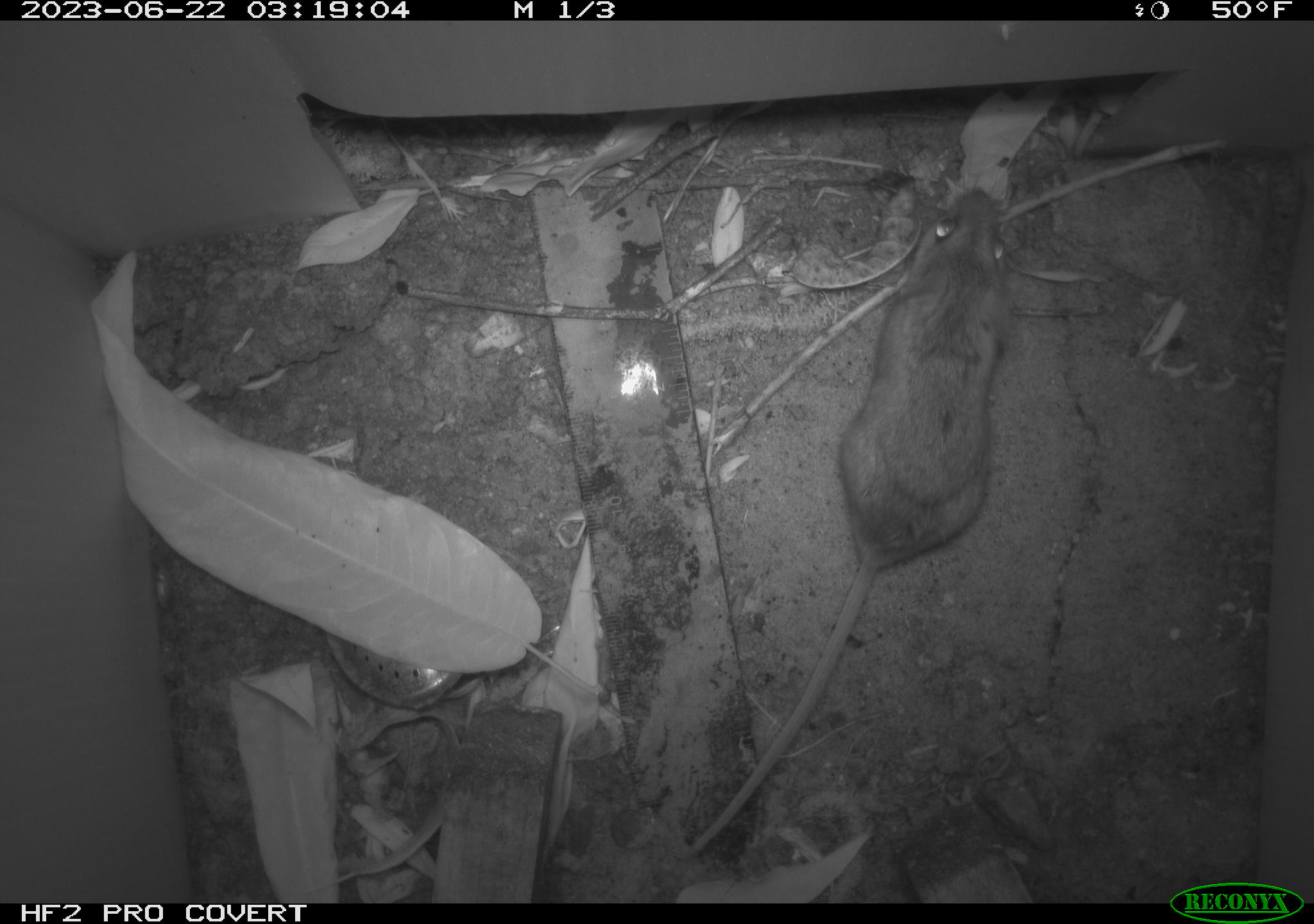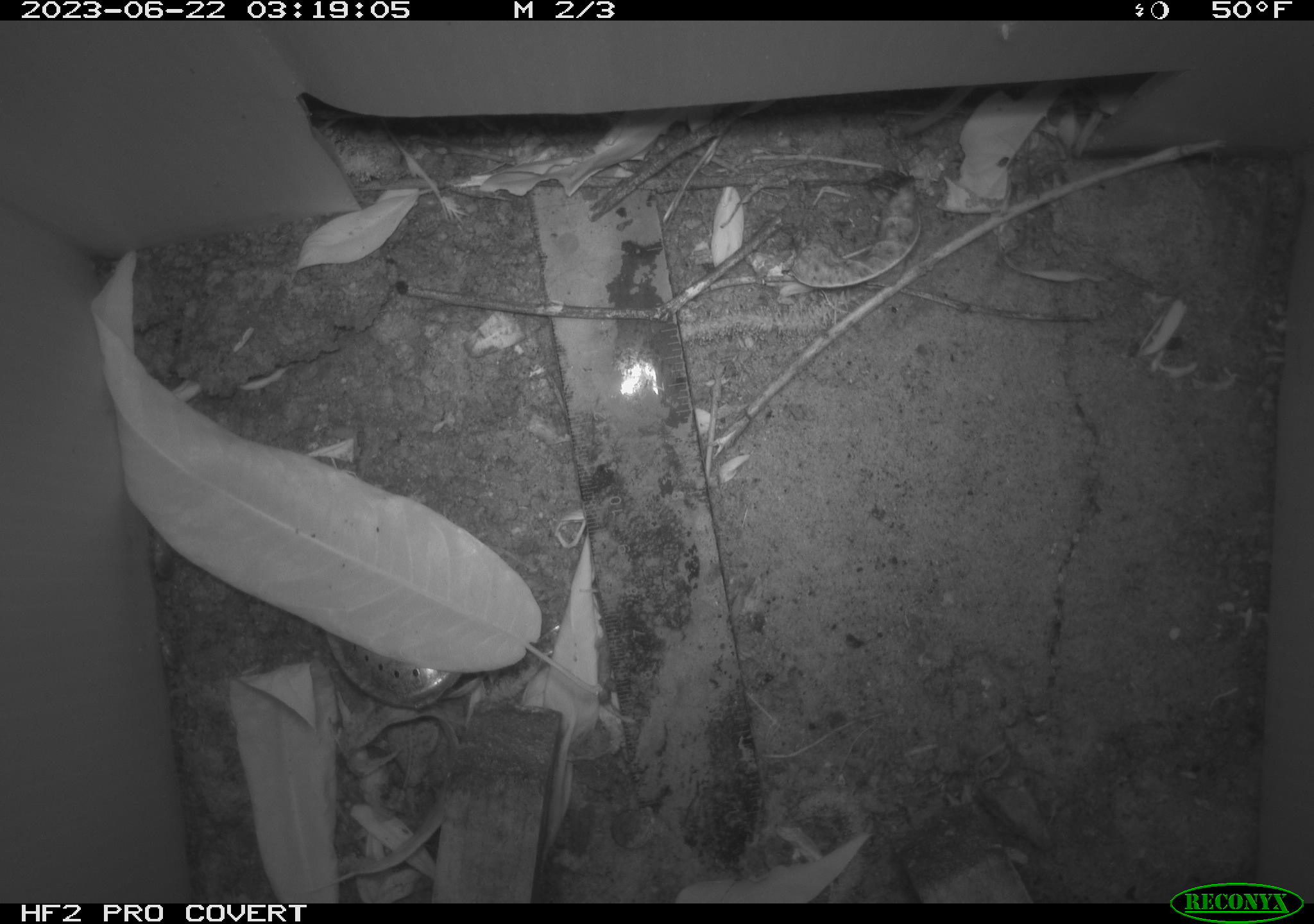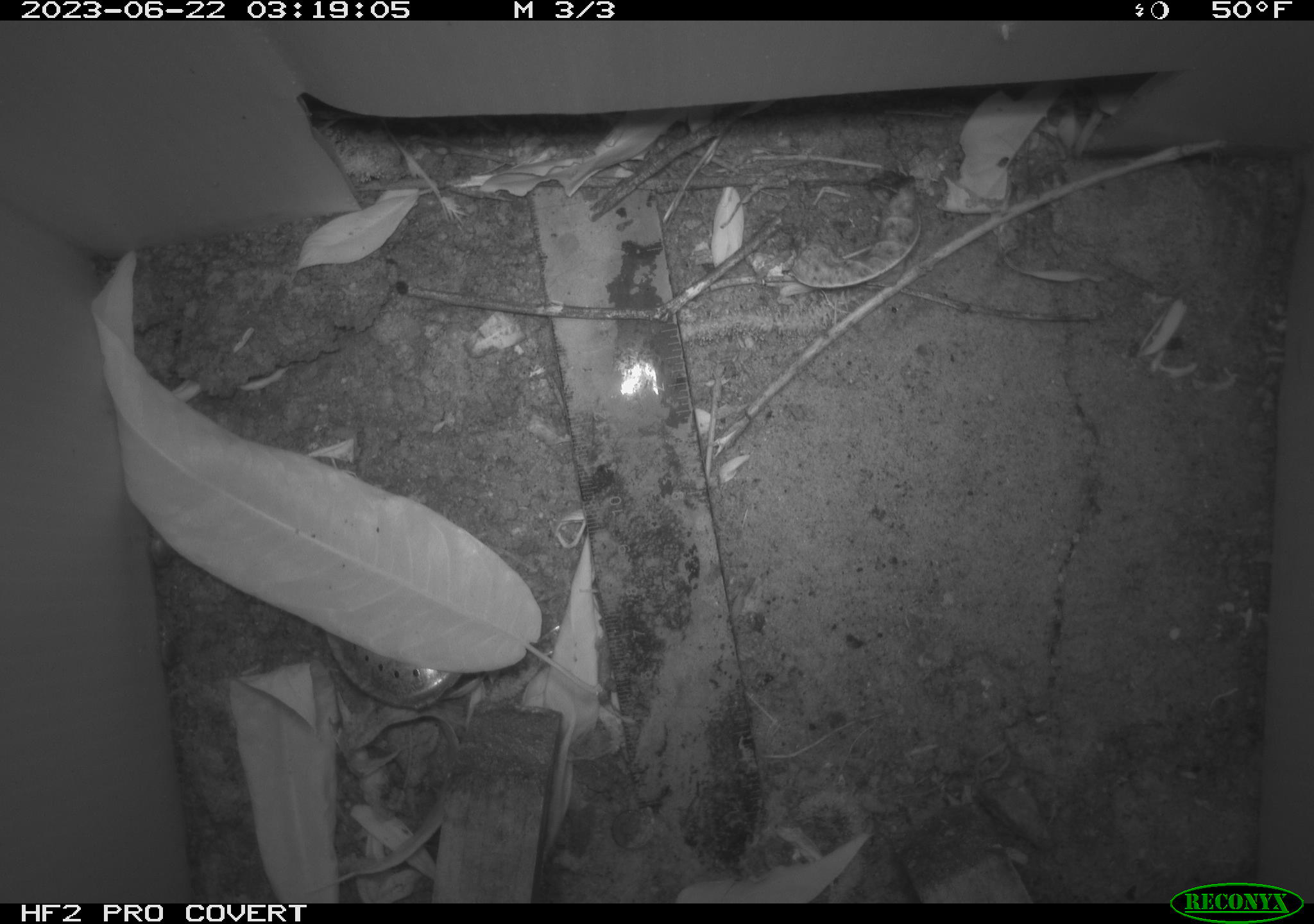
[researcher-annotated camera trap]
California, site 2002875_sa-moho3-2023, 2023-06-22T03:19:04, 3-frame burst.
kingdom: Animalia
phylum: Chordata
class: Mammalia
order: Rodentia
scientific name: Rodentia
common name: mouse species